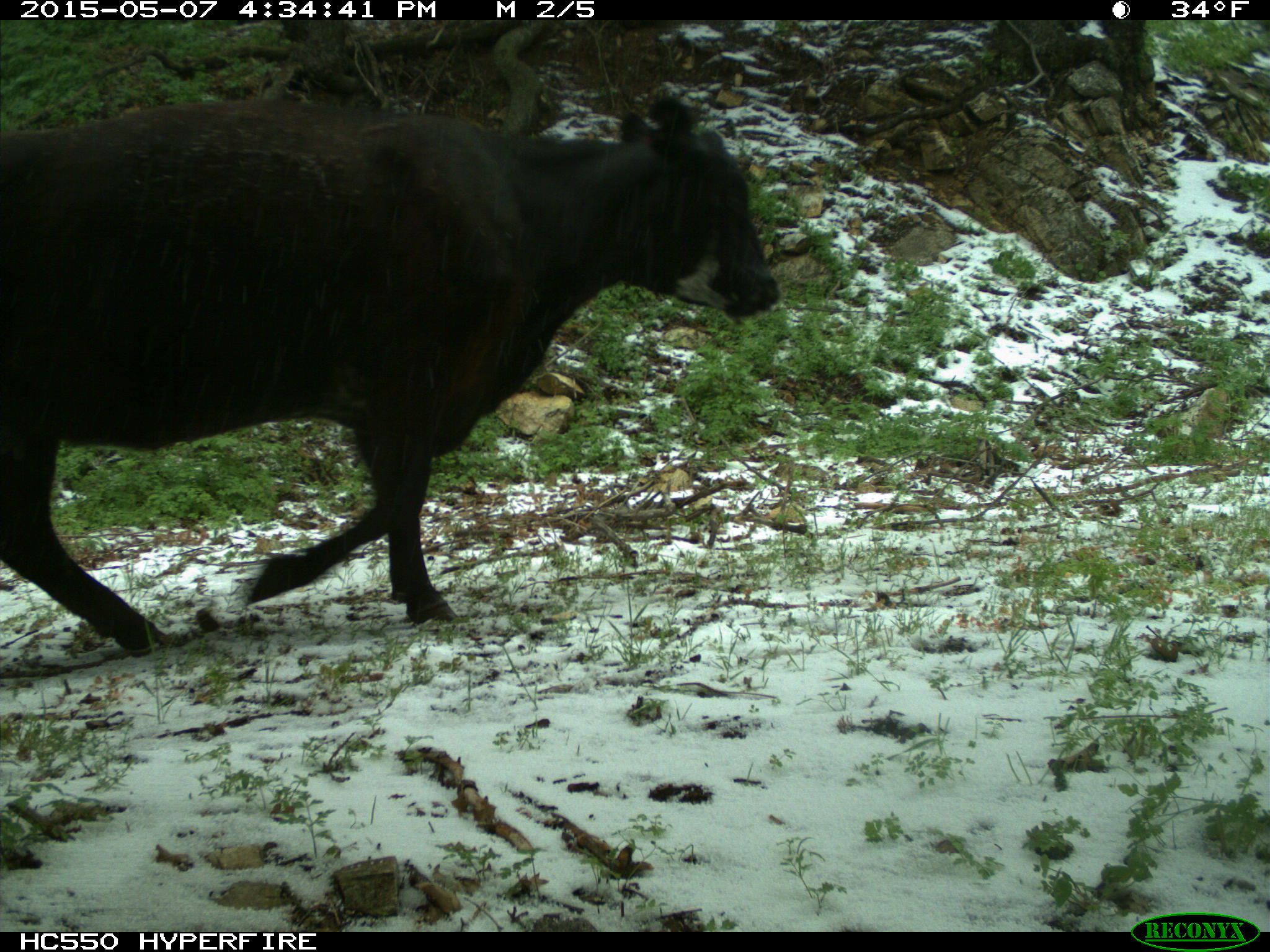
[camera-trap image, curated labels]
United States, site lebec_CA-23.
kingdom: Animalia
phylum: Chordata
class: Mammalia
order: Artiodactyla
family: Bovidae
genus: Bos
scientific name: Bos taurus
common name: domestic cow